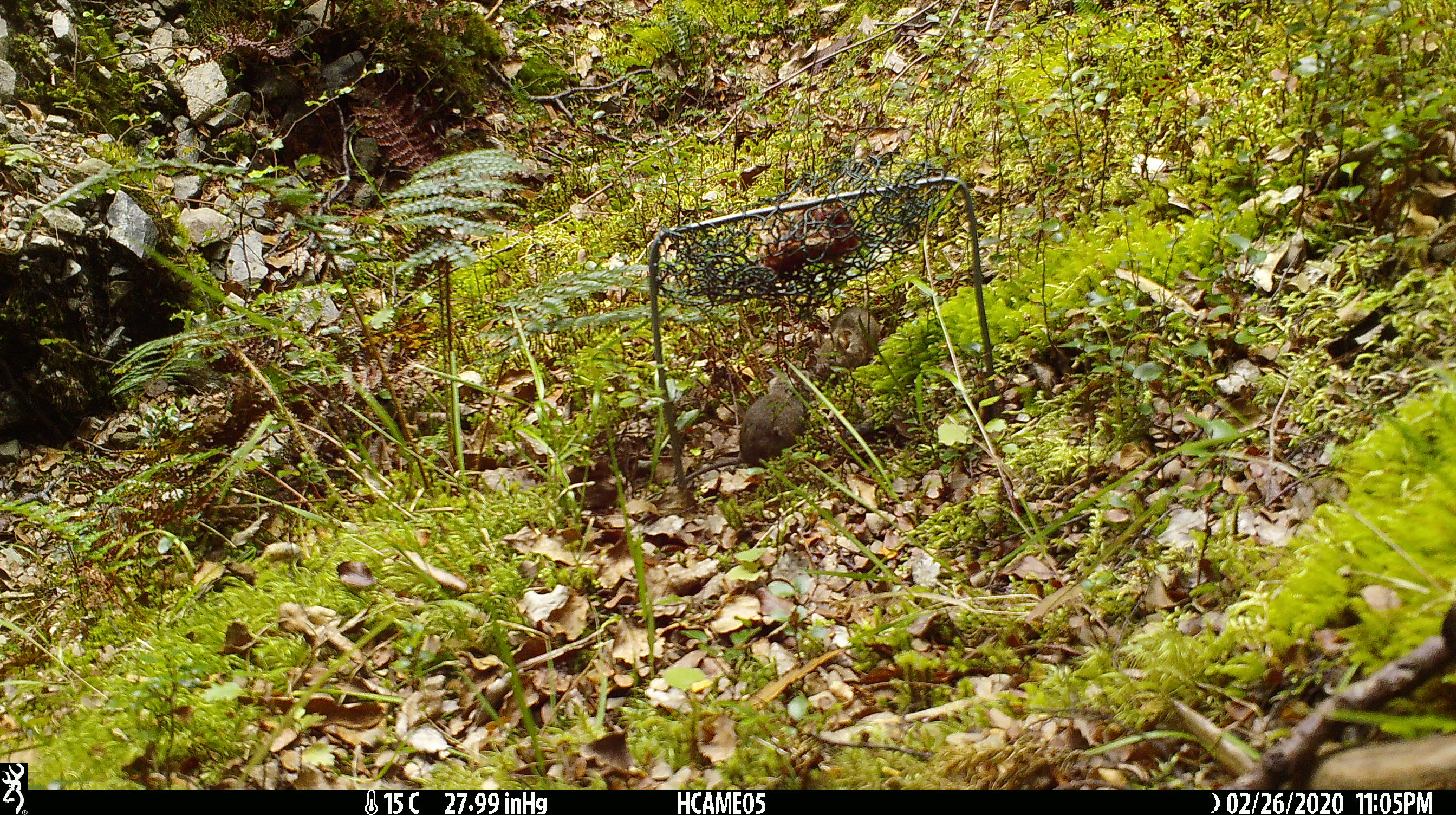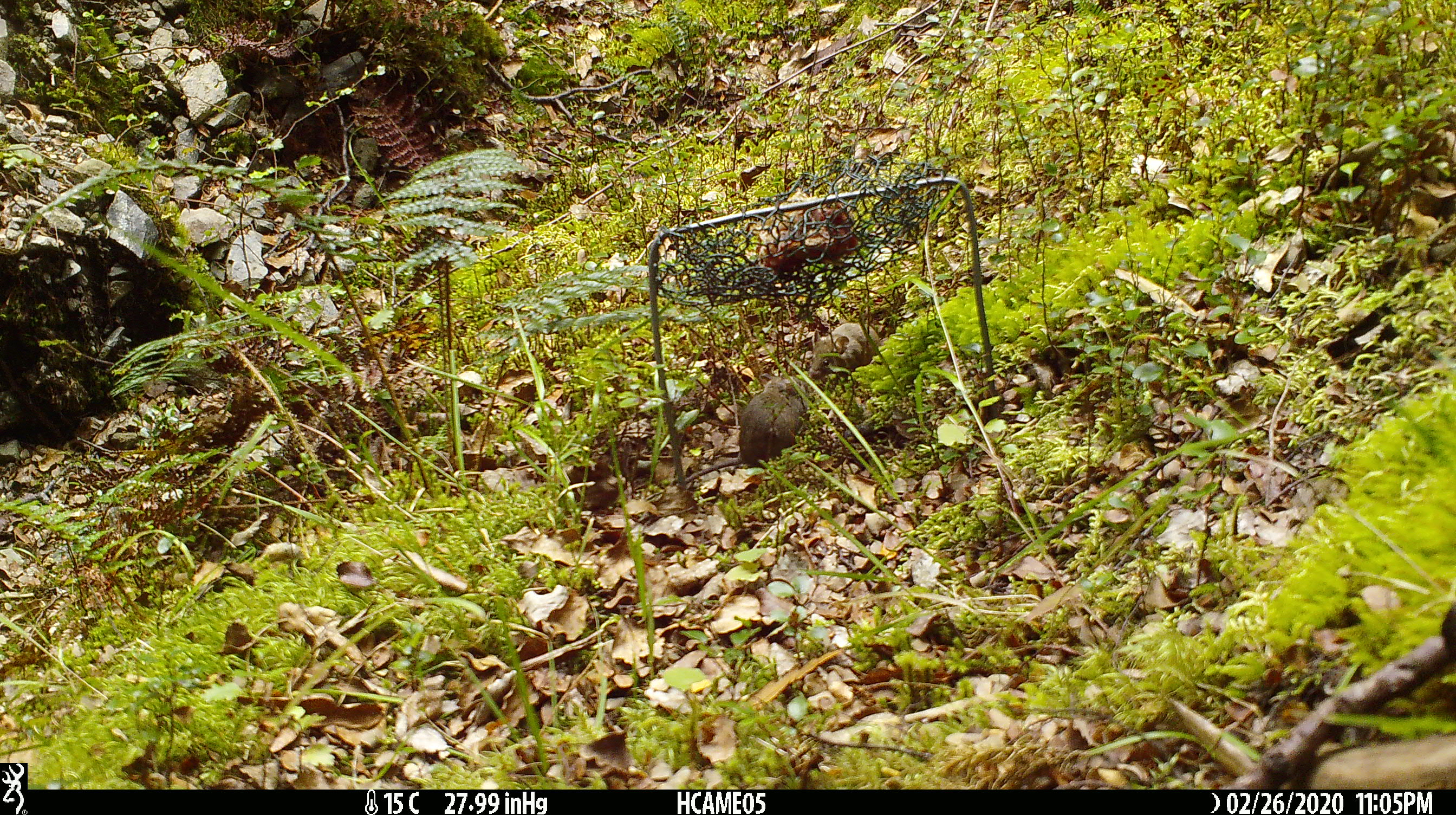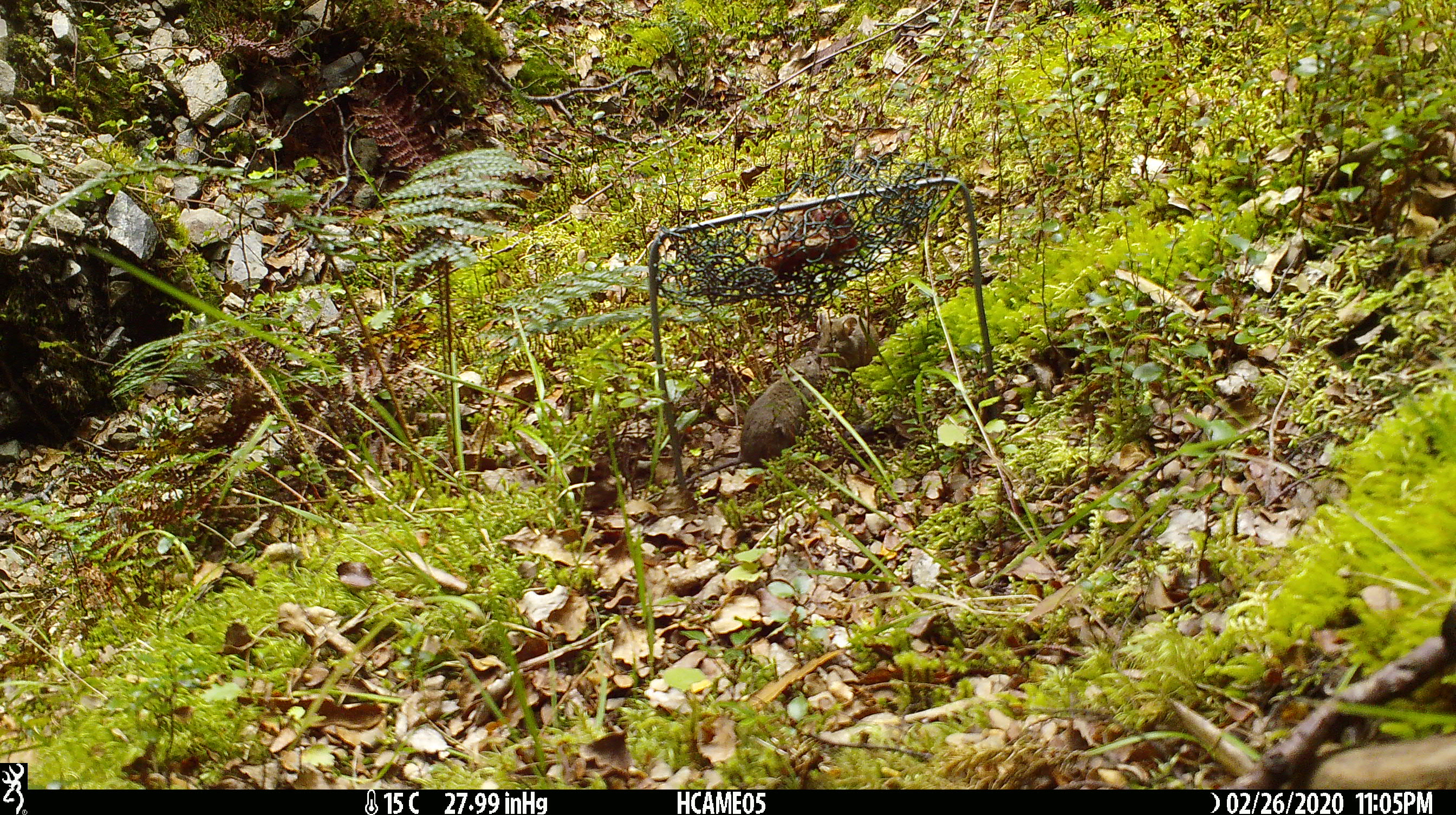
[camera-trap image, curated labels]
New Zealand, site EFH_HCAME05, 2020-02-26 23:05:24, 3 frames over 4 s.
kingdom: Animalia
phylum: Chordata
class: Mammalia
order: Rodentia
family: Muridae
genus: Mus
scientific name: Mus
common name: mouse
Mouse (Mus).